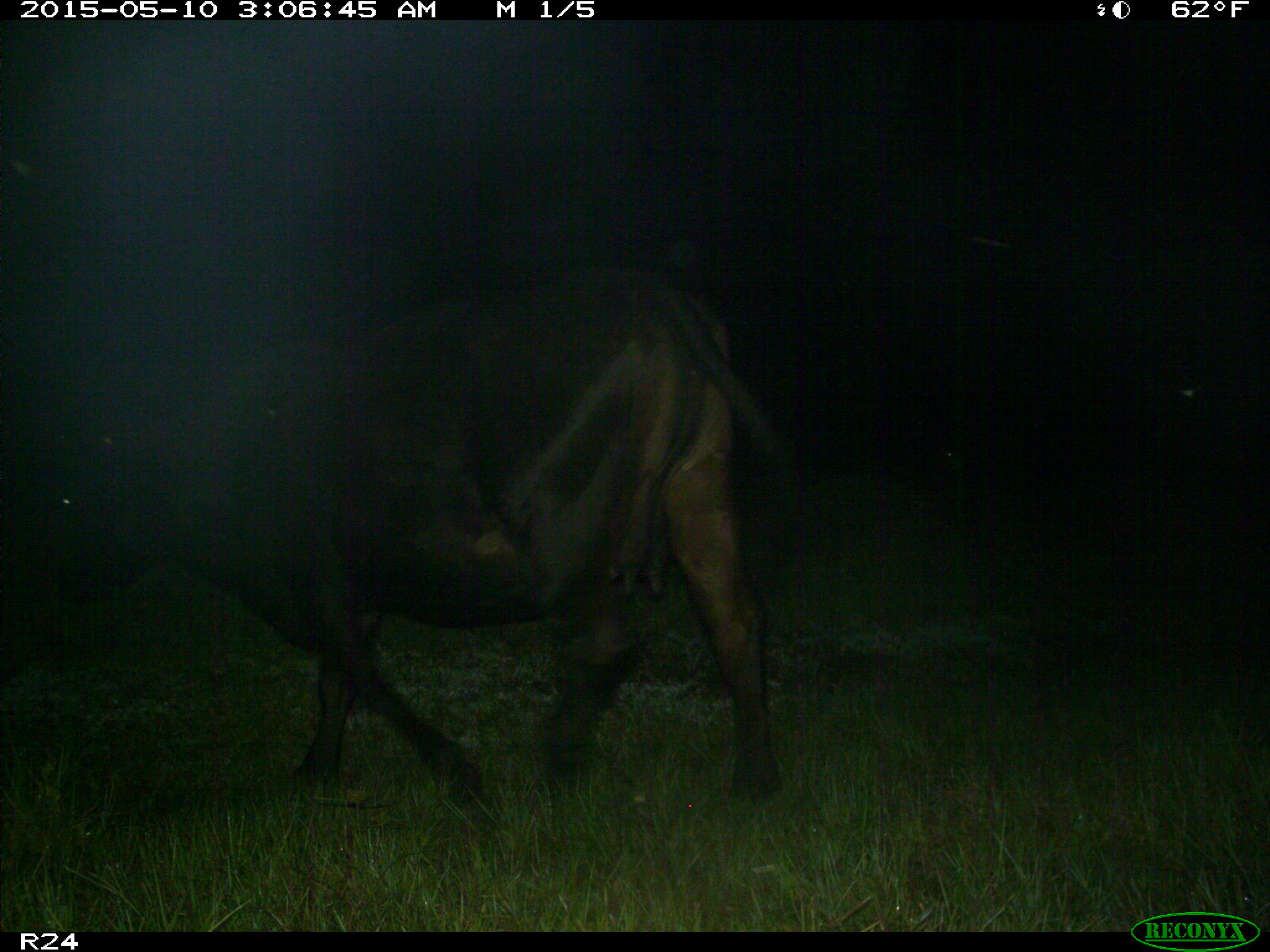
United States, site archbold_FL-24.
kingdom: Animalia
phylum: Chordata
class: Mammalia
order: Artiodactyla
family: Bovidae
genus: Bos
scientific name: Bos taurus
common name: domestic cow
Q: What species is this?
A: Bos taurus (domestic cow).